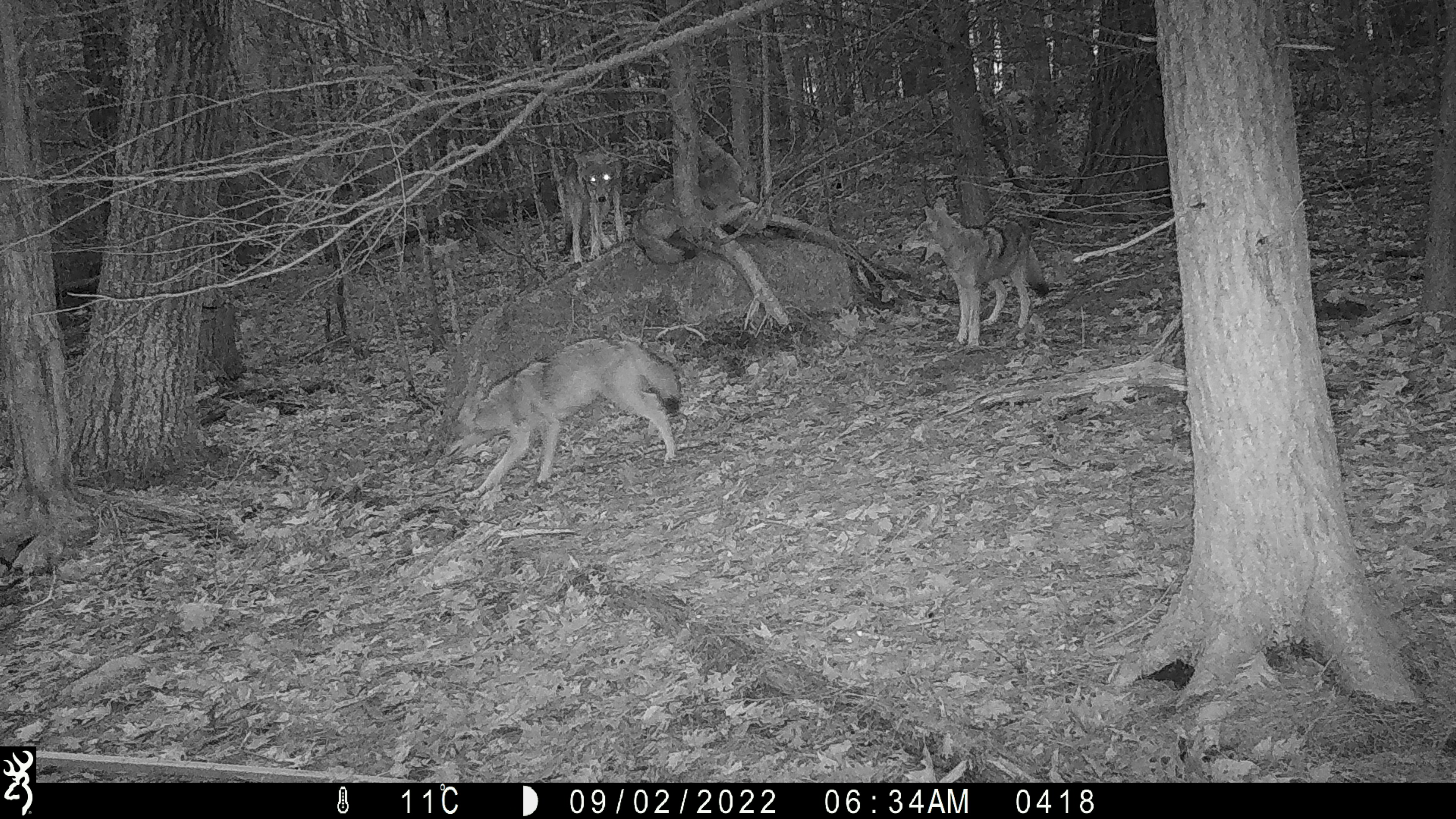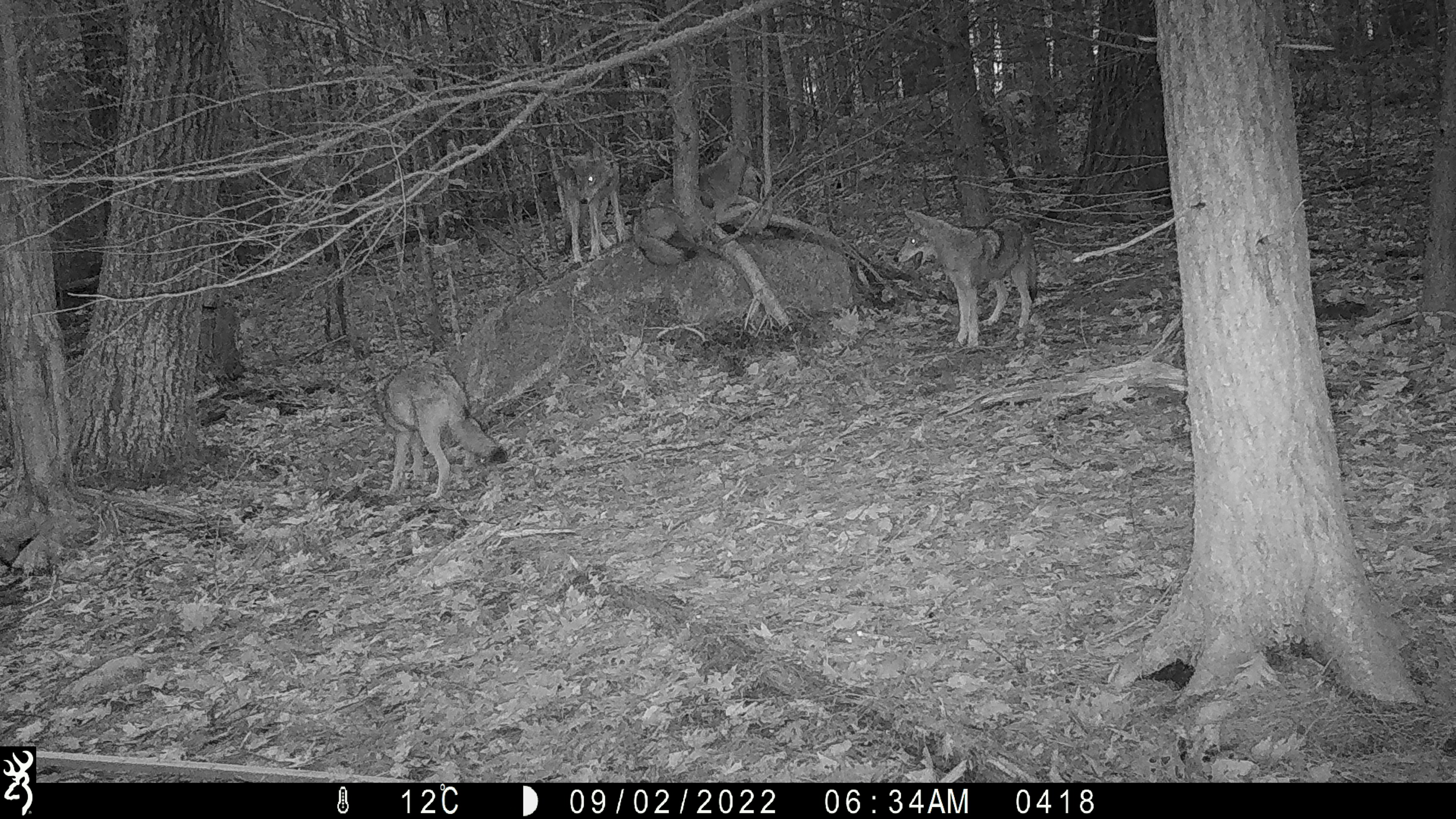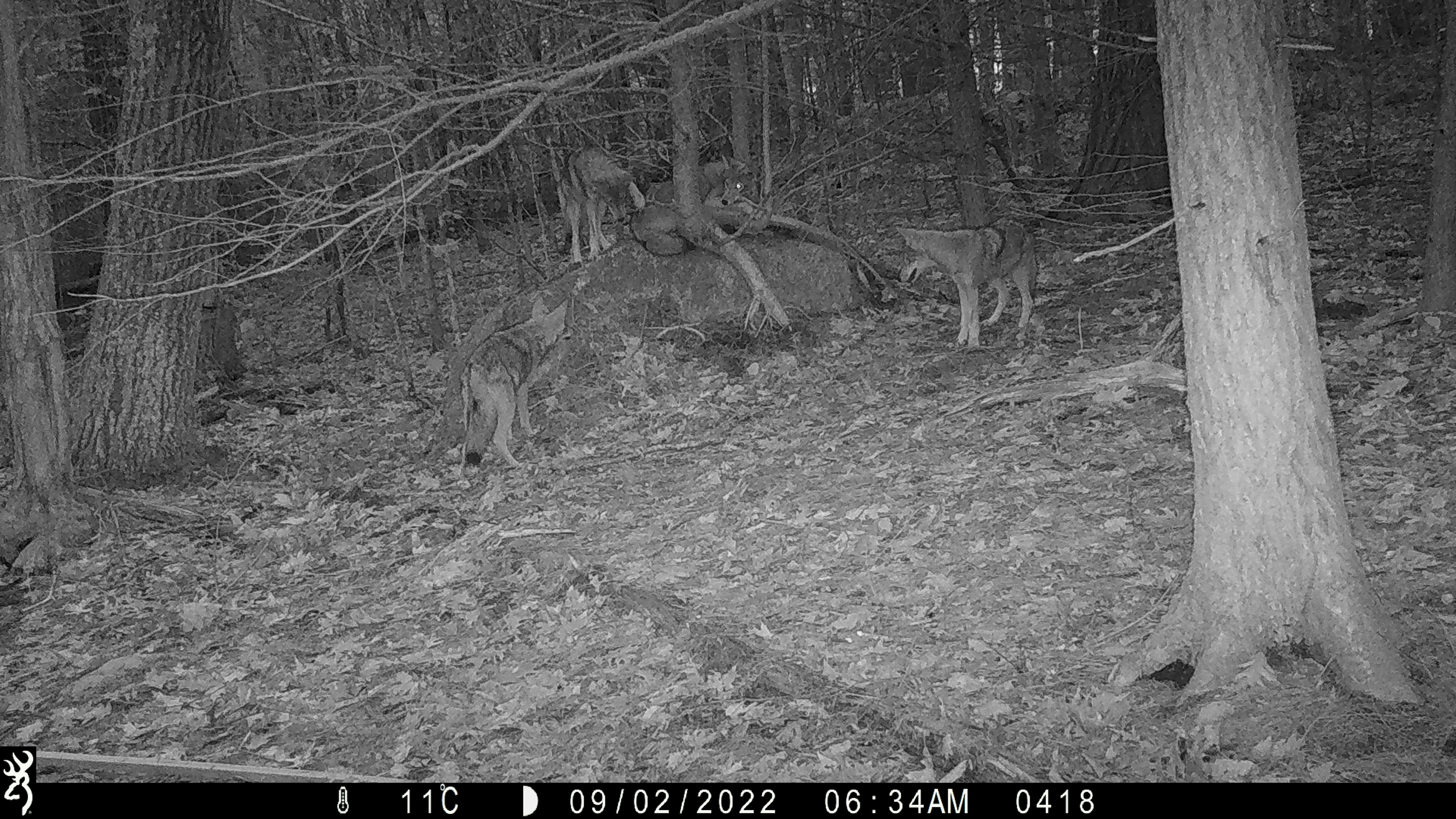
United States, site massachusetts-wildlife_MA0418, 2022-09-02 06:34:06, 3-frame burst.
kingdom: Animalia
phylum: Chordata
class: Mammalia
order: Carnivora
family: Canidae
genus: Canis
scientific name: Canis latrans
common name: coyote